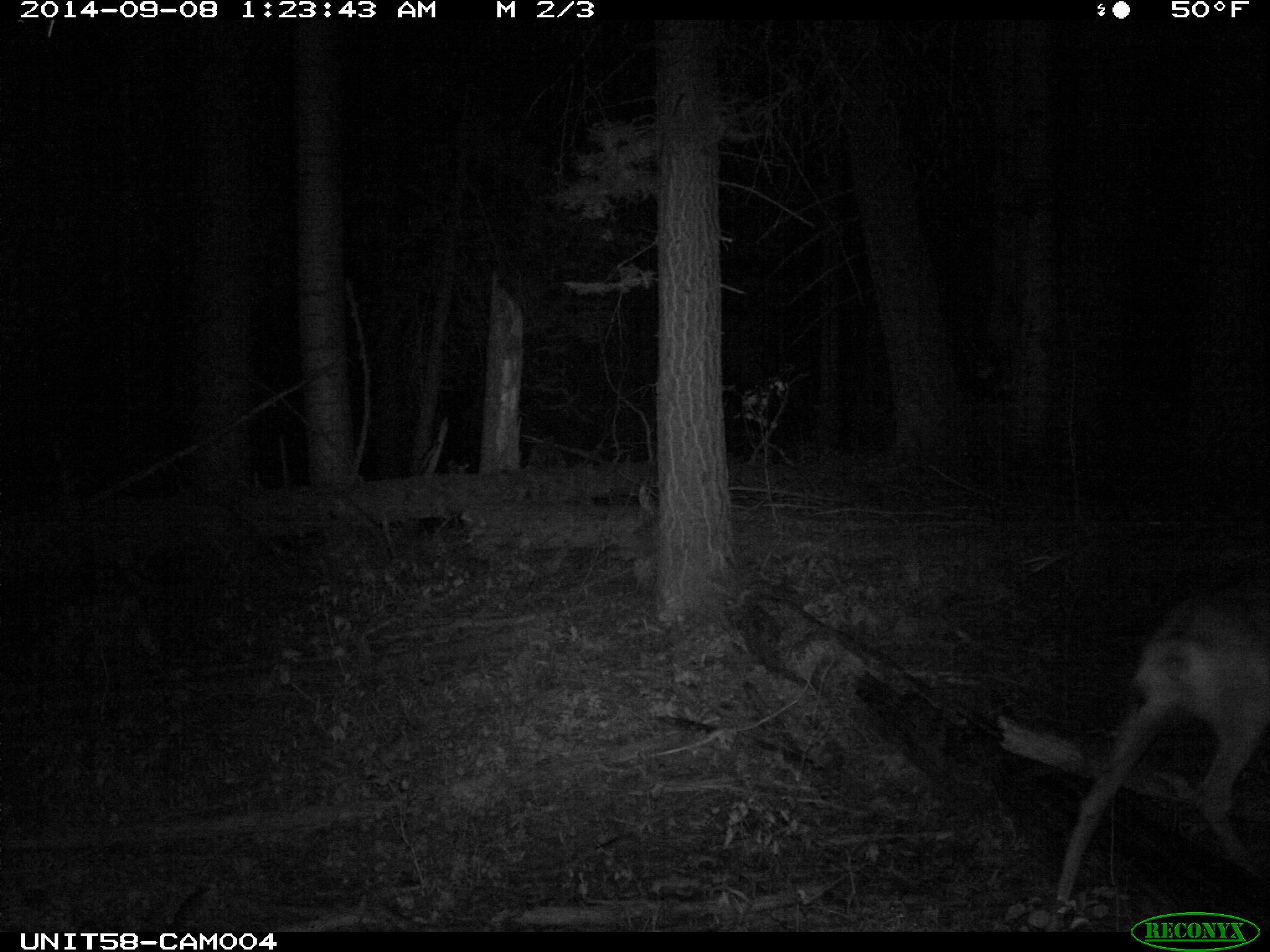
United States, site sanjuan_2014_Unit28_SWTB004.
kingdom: Animalia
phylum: Chordata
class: Mammalia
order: Artiodactyla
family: Cervidae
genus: Odocoileus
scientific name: Odocoileus hemionus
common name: mule deer